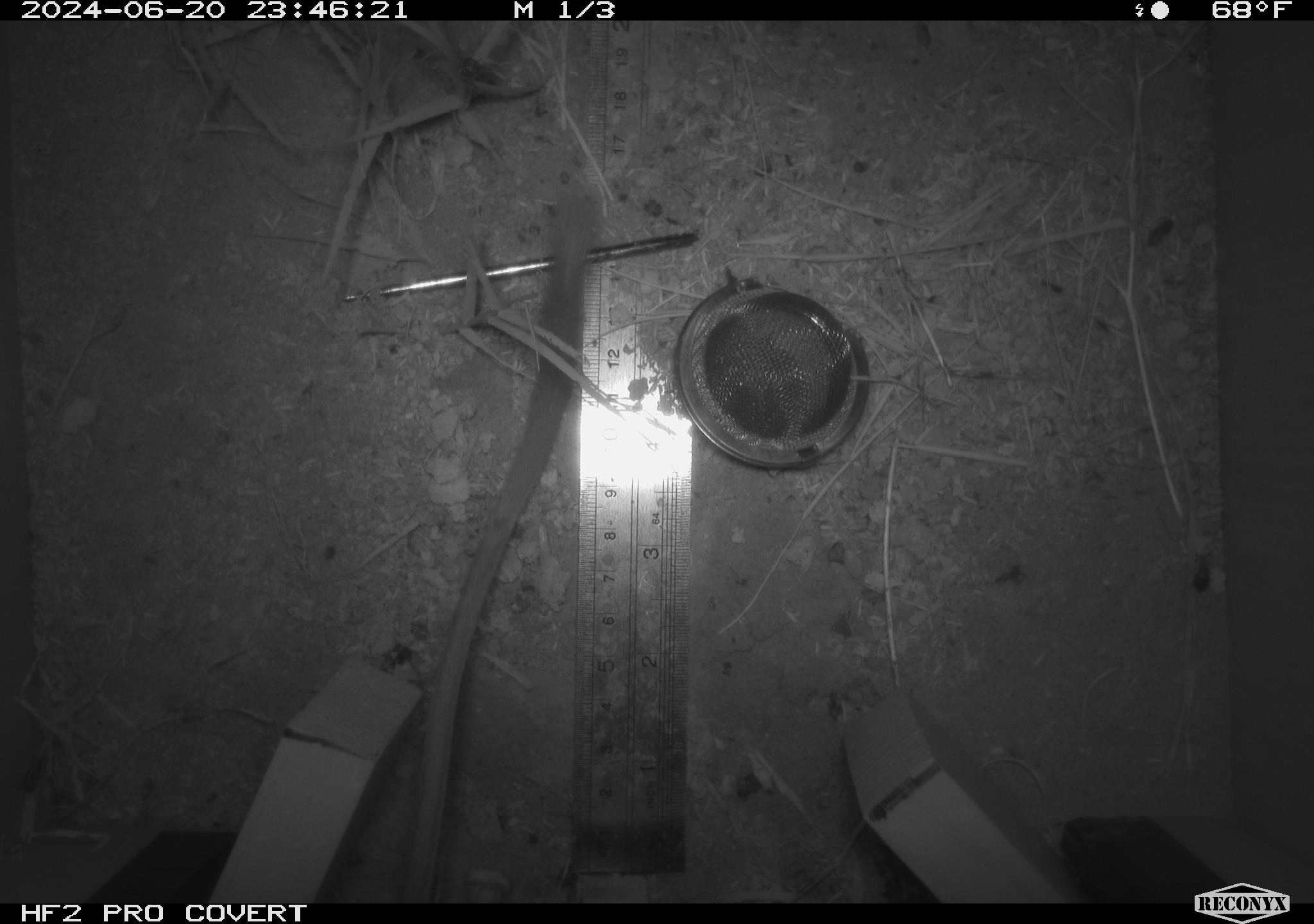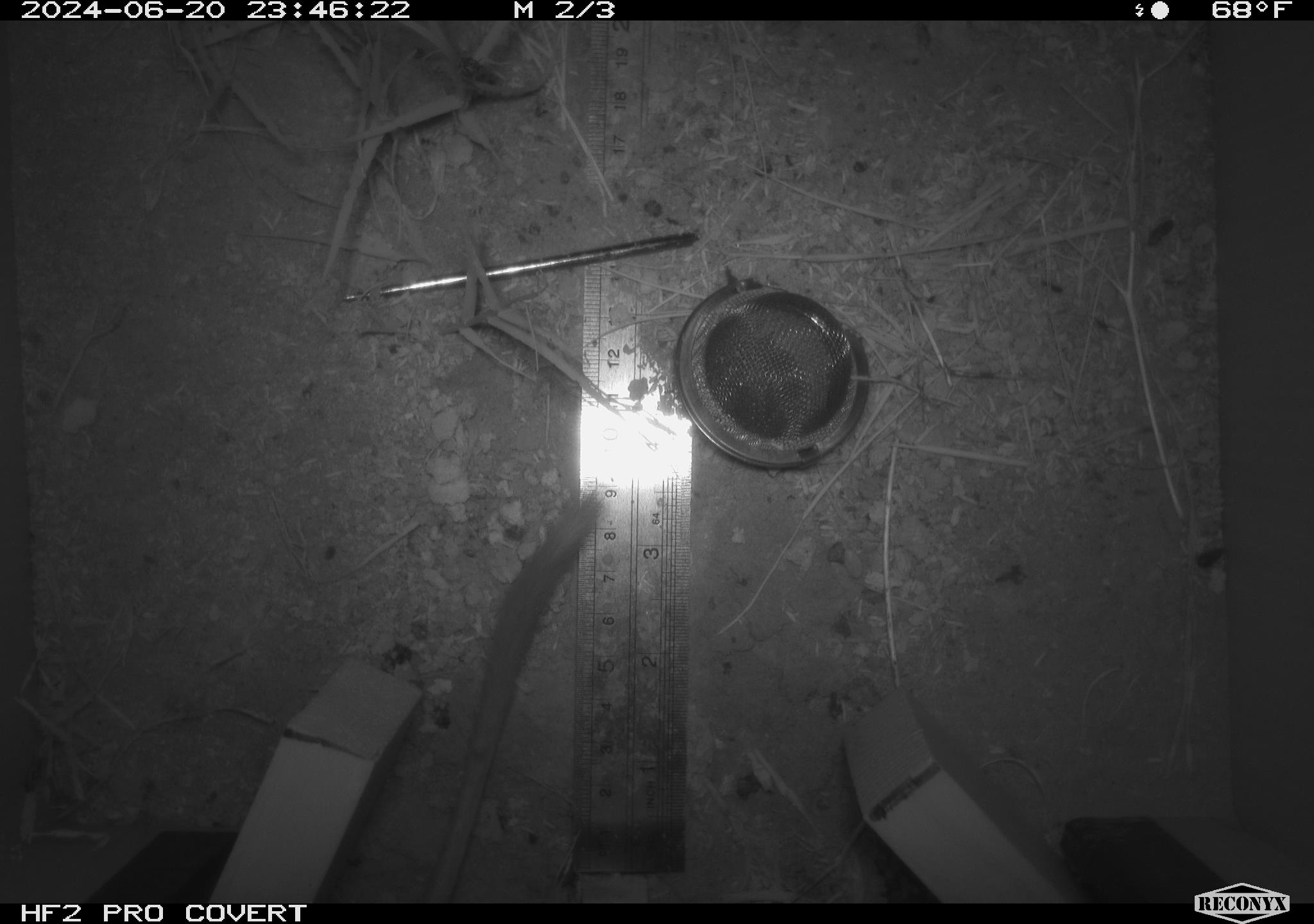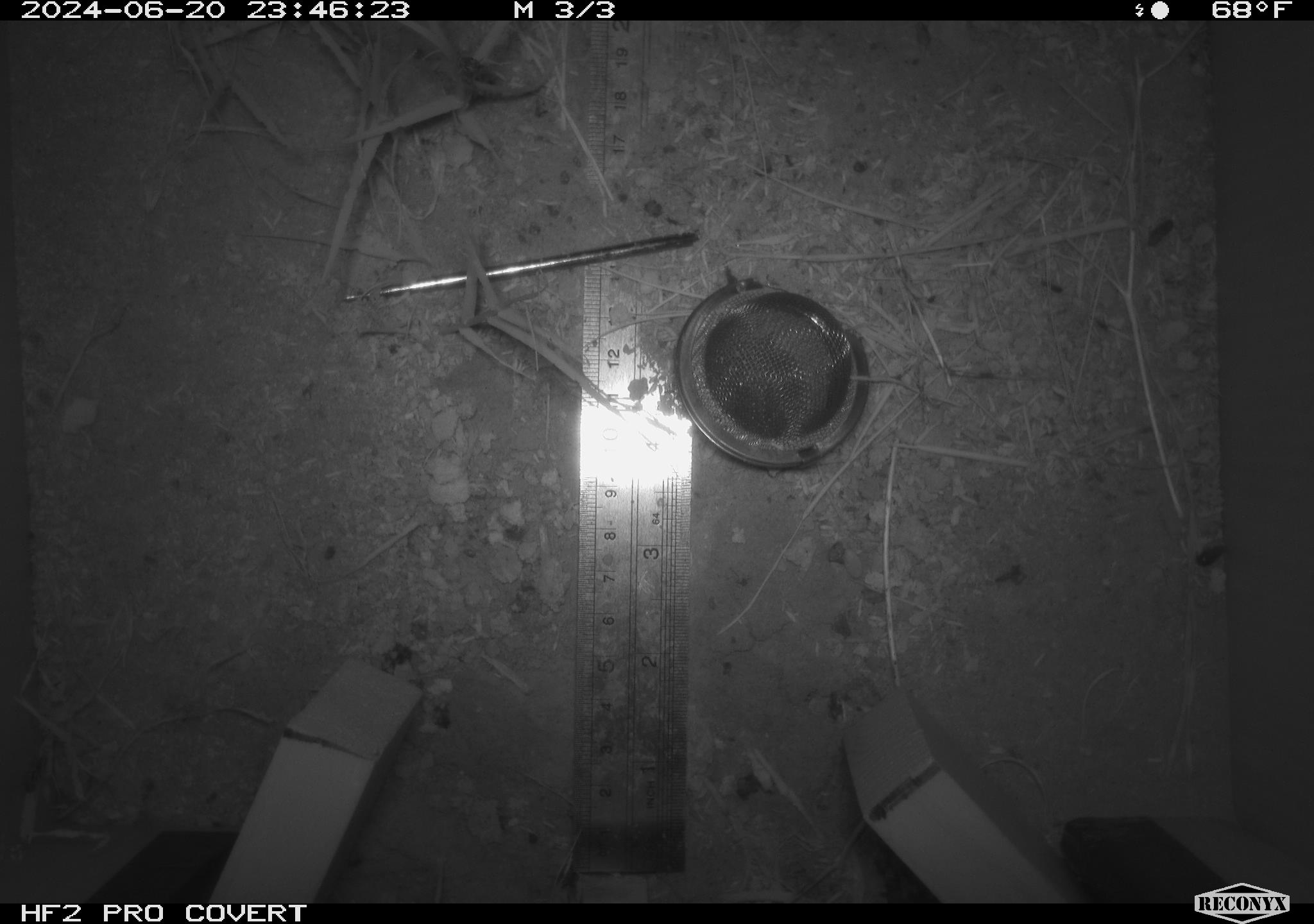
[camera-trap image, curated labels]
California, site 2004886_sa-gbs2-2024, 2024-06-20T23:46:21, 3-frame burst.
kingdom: Animalia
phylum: Chordata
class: Mammalia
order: Rodentia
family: Heteromyidae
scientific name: Heteromyidae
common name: kangaroo rats and pocket mice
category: heteromyidae family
Heteromyidae family (kangaroo rats and pocket mice) (Heteromyidae).